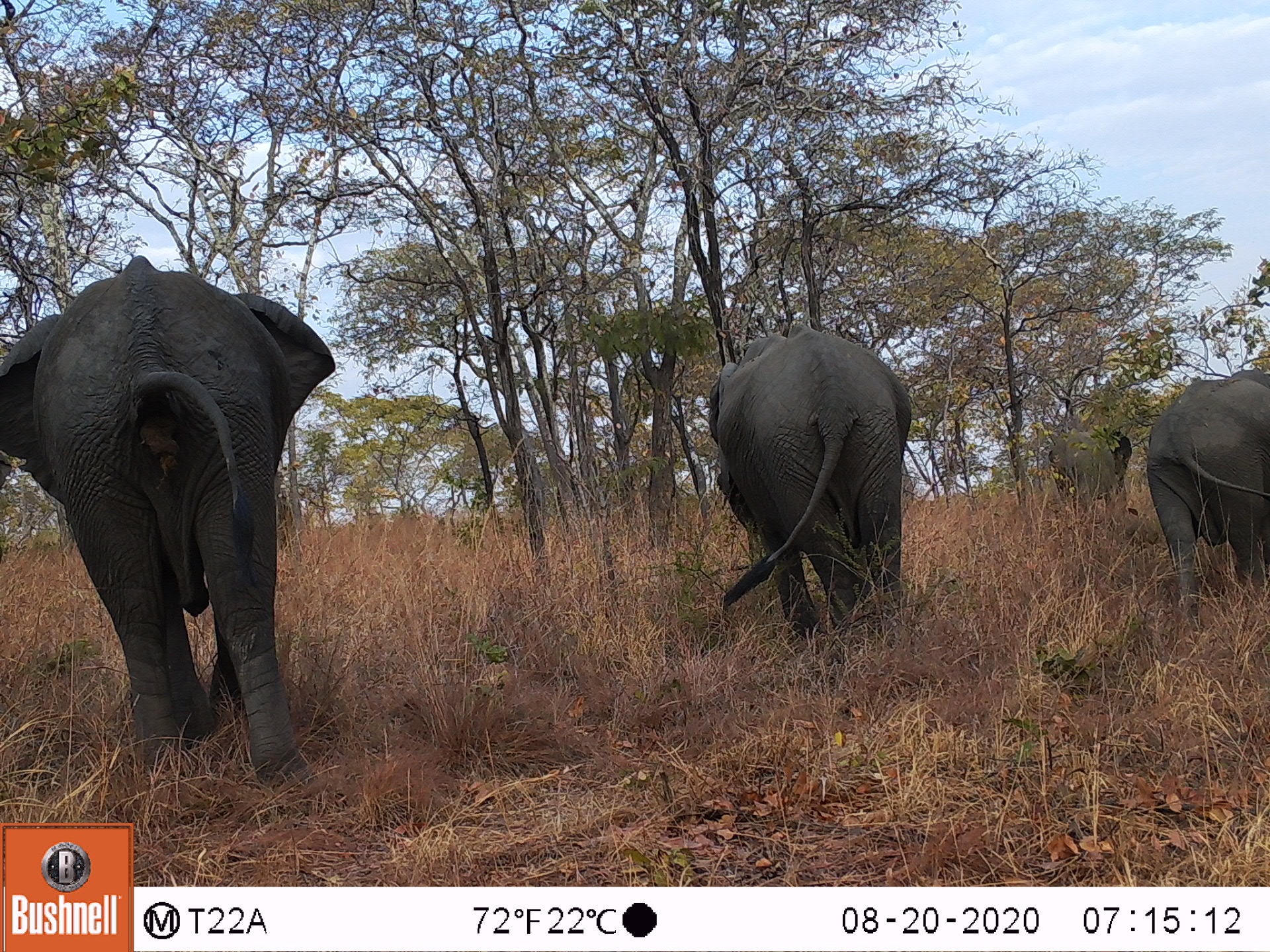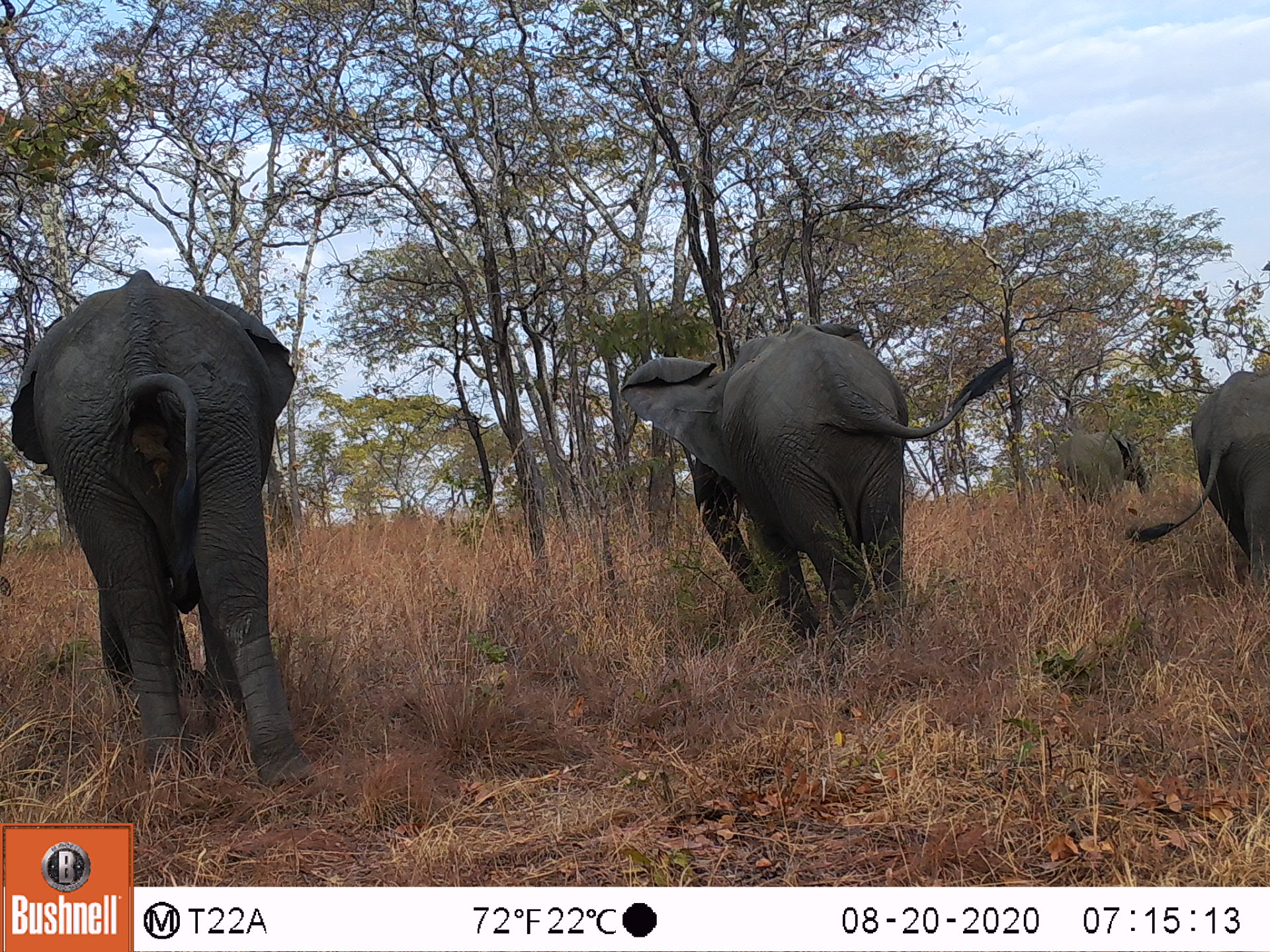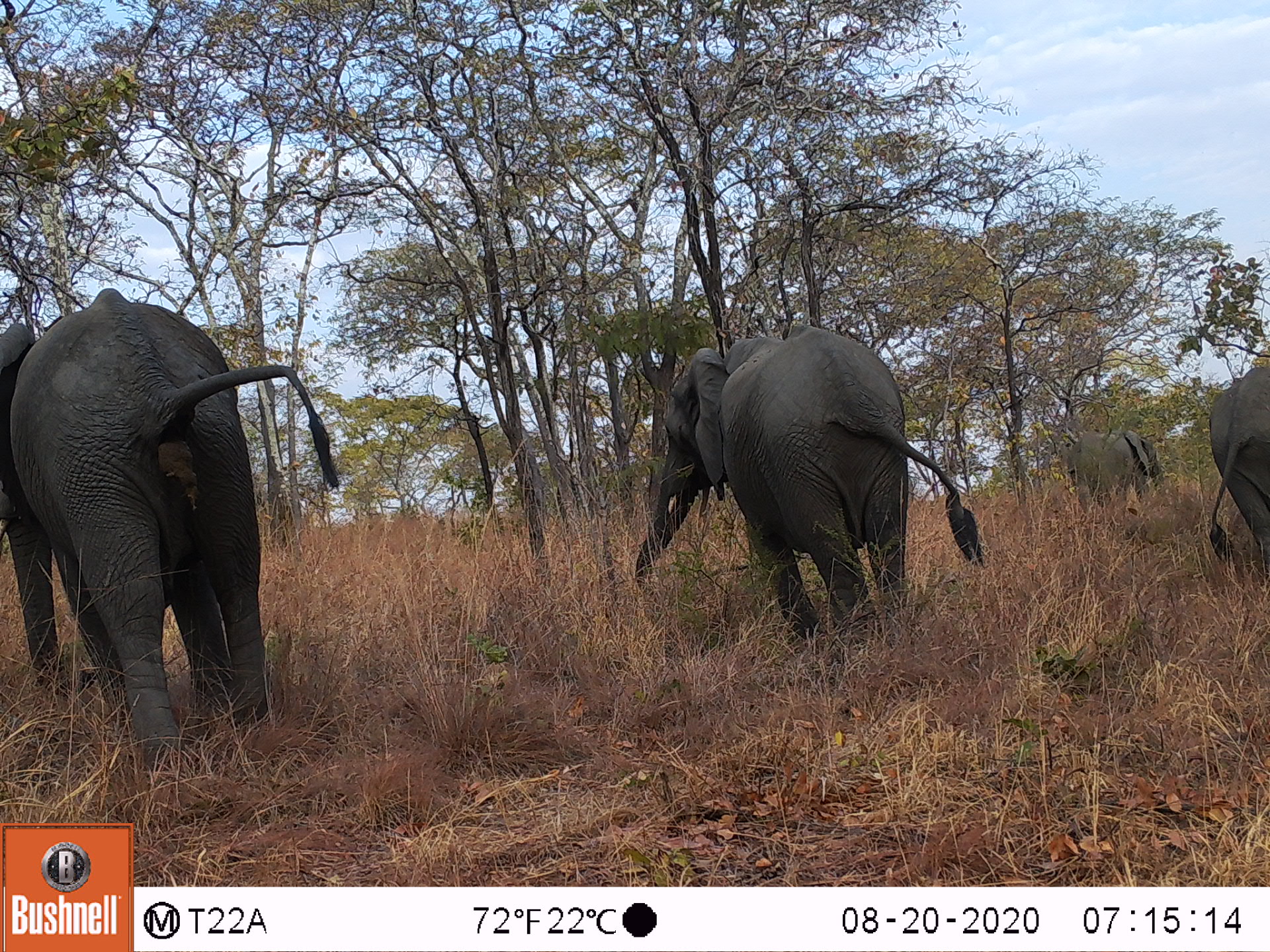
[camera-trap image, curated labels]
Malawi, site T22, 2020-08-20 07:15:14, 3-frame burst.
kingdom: Animalia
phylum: Chordata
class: Mammalia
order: Proboscidea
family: Elephantidae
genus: Loxodonta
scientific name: Loxodonta africana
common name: african savanna elephant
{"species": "african savanna elephant (Loxodonta africana)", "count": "4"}